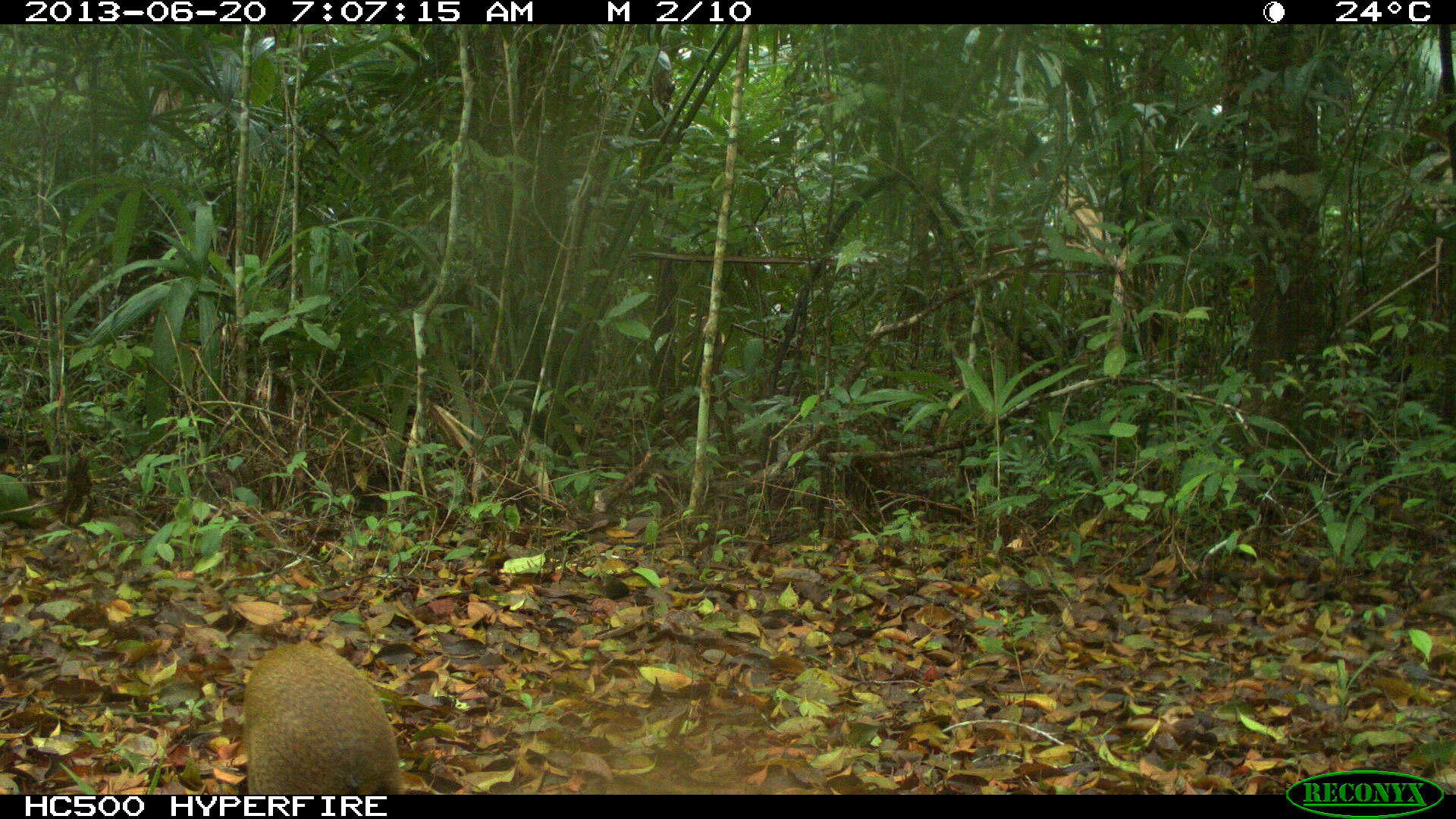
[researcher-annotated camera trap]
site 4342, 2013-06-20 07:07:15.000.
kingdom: Animalia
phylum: Chordata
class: Mammalia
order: Rodentia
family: Dasyproctidae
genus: Dasyprocta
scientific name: Dasyprocta punctata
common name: central american agouti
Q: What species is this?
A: Dasyprocta punctata (central american agouti).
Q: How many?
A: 1.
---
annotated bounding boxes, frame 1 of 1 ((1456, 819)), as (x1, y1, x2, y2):
dasyprocta punctata: (241, 643, 405, 795)